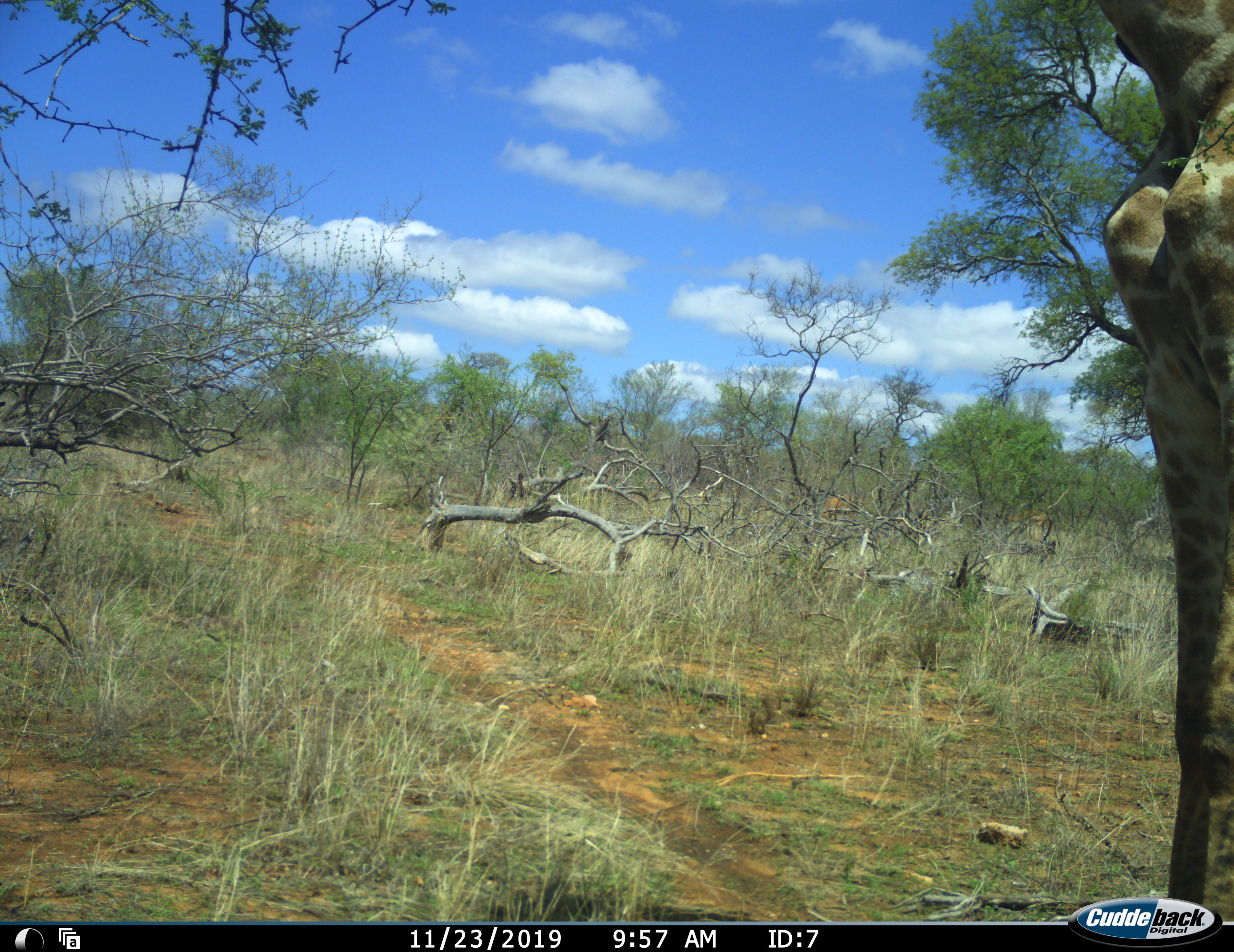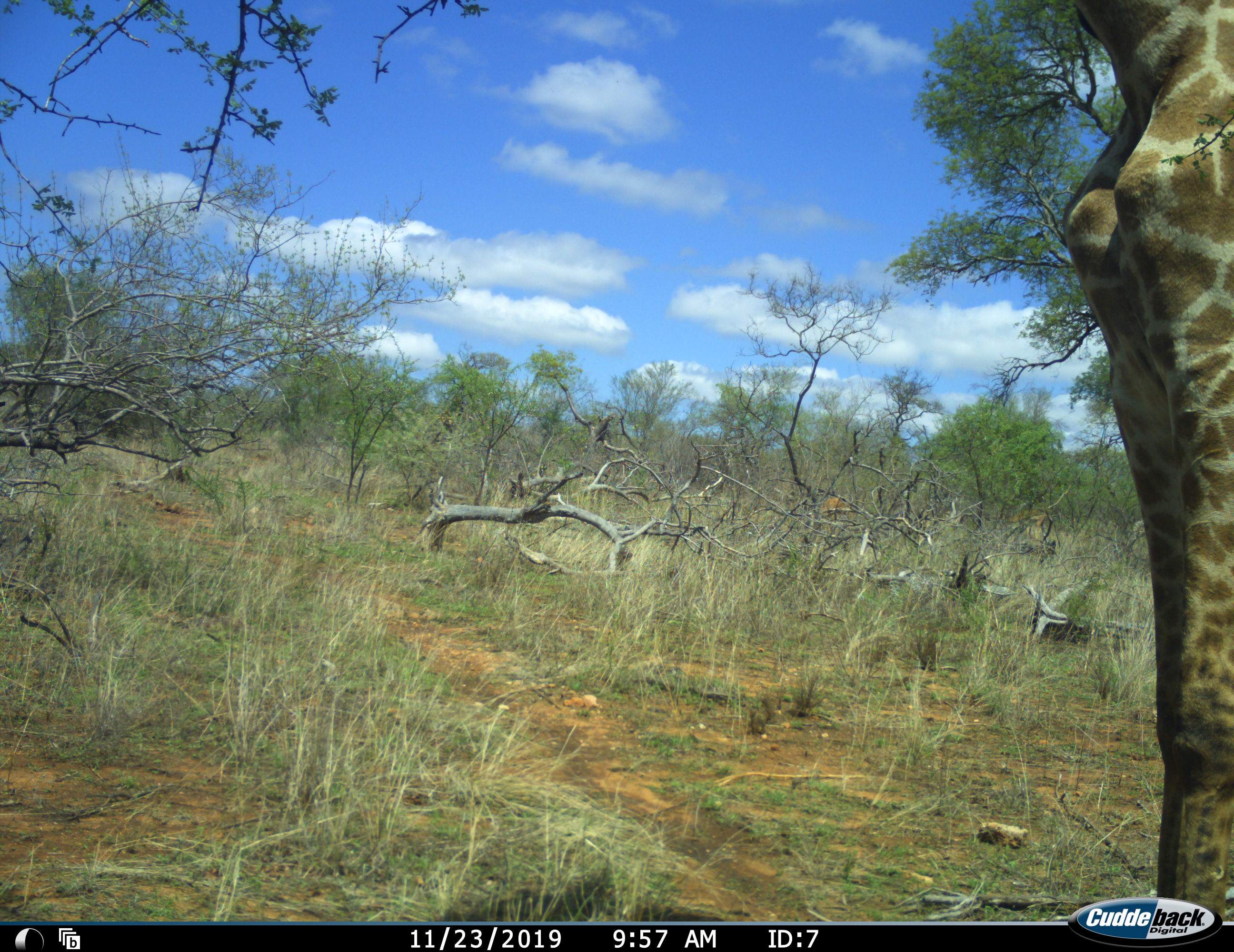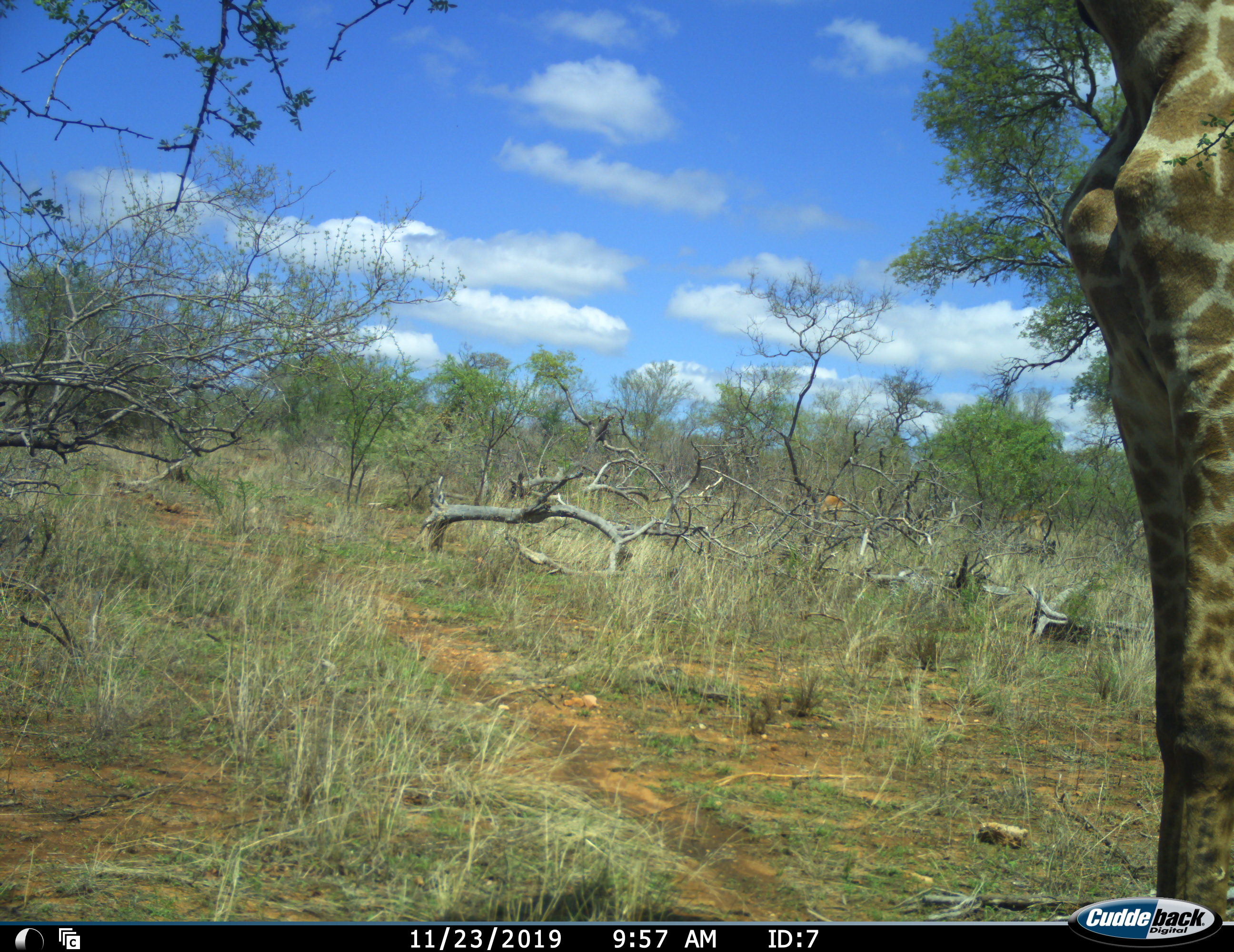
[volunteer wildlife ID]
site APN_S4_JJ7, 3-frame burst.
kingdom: Animalia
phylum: Chordata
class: Mammalia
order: Artiodactyla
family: Giraffidae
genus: Giraffa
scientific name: Giraffa camelopardalis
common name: giraffe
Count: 1.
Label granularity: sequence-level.